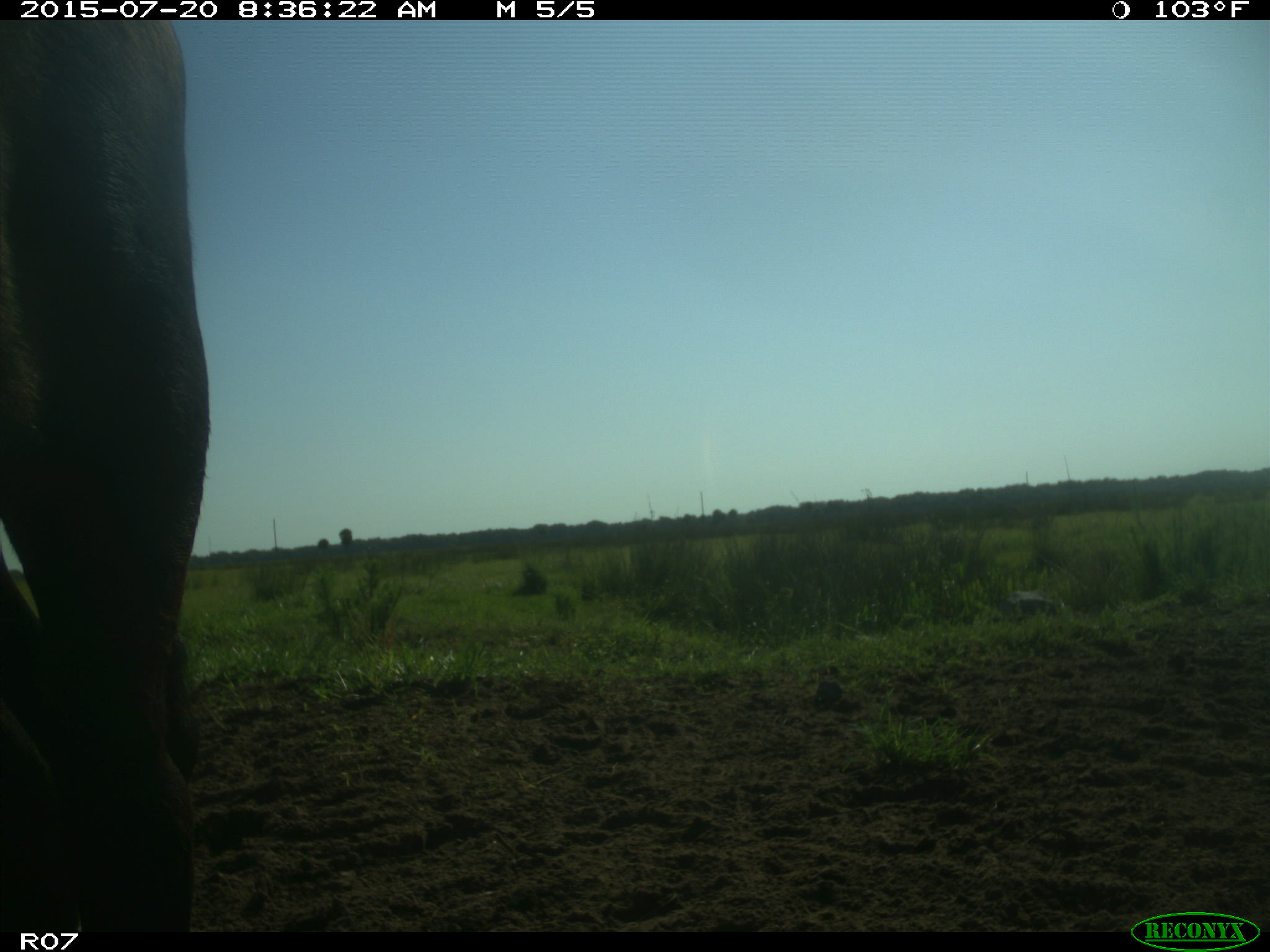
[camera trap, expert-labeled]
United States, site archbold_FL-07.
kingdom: Animalia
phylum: Chordata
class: Mammalia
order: Artiodactyla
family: Bovidae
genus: Bos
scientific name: Bos taurus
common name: domestic cow